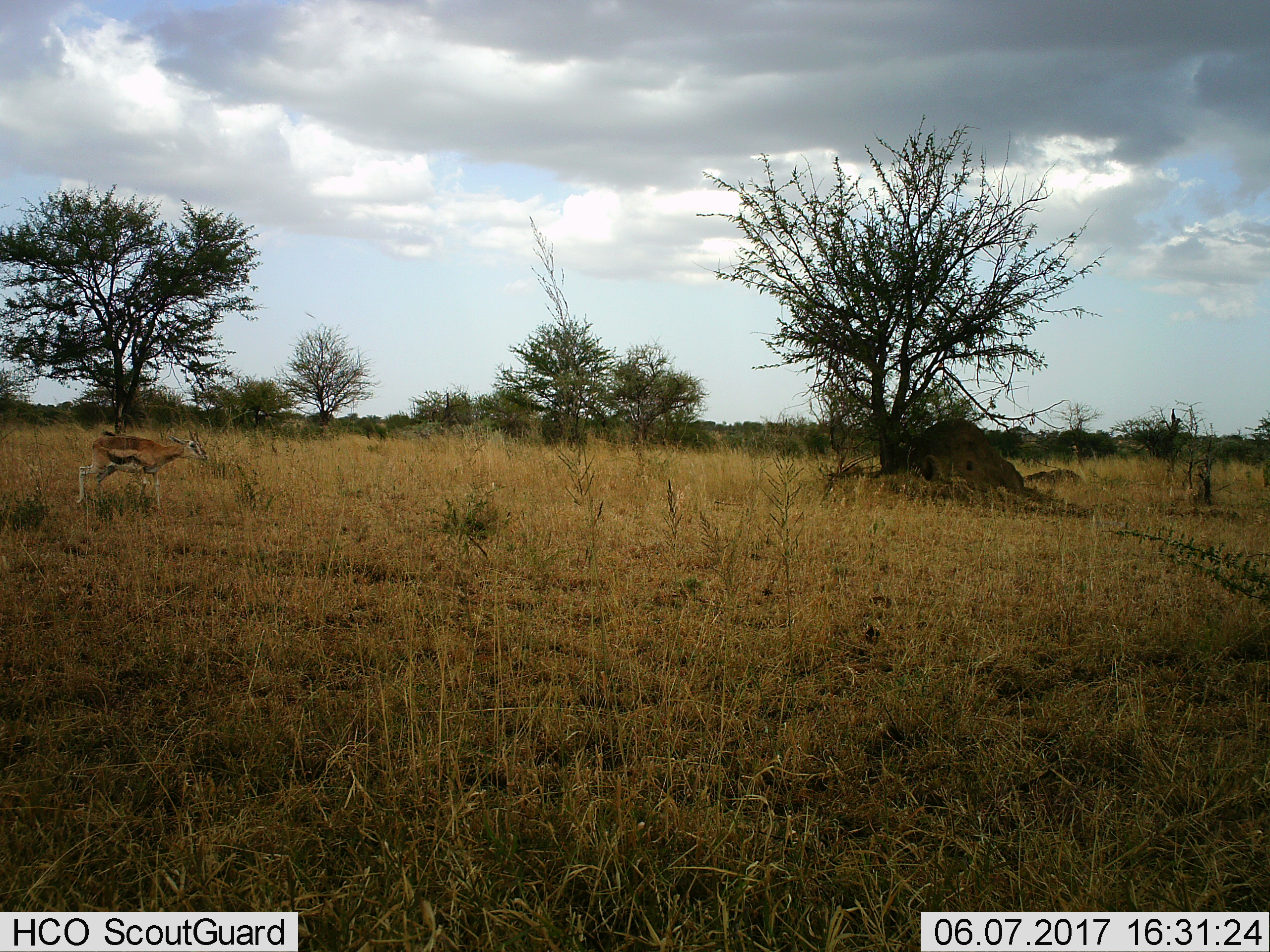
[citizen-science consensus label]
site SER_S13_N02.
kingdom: Animalia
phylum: Chordata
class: Mammalia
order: Artiodactyla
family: Bovidae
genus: Eudorcas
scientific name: Eudorcas thomsonii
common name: thomson's gazelle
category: gazellethomsons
Gazellethomsons (thomson's gazelle) (Eudorcas thomsonii), count 1. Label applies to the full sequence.